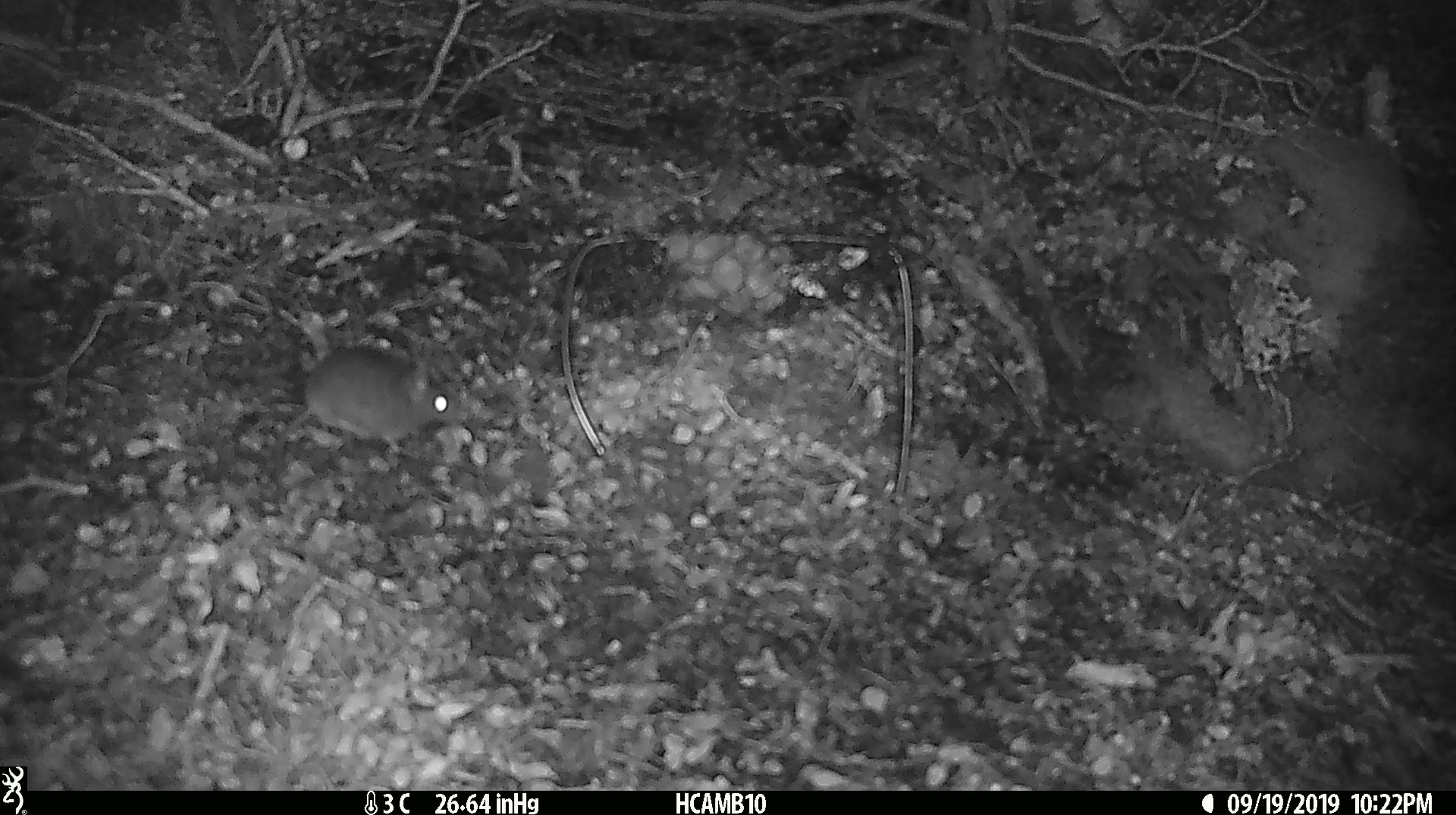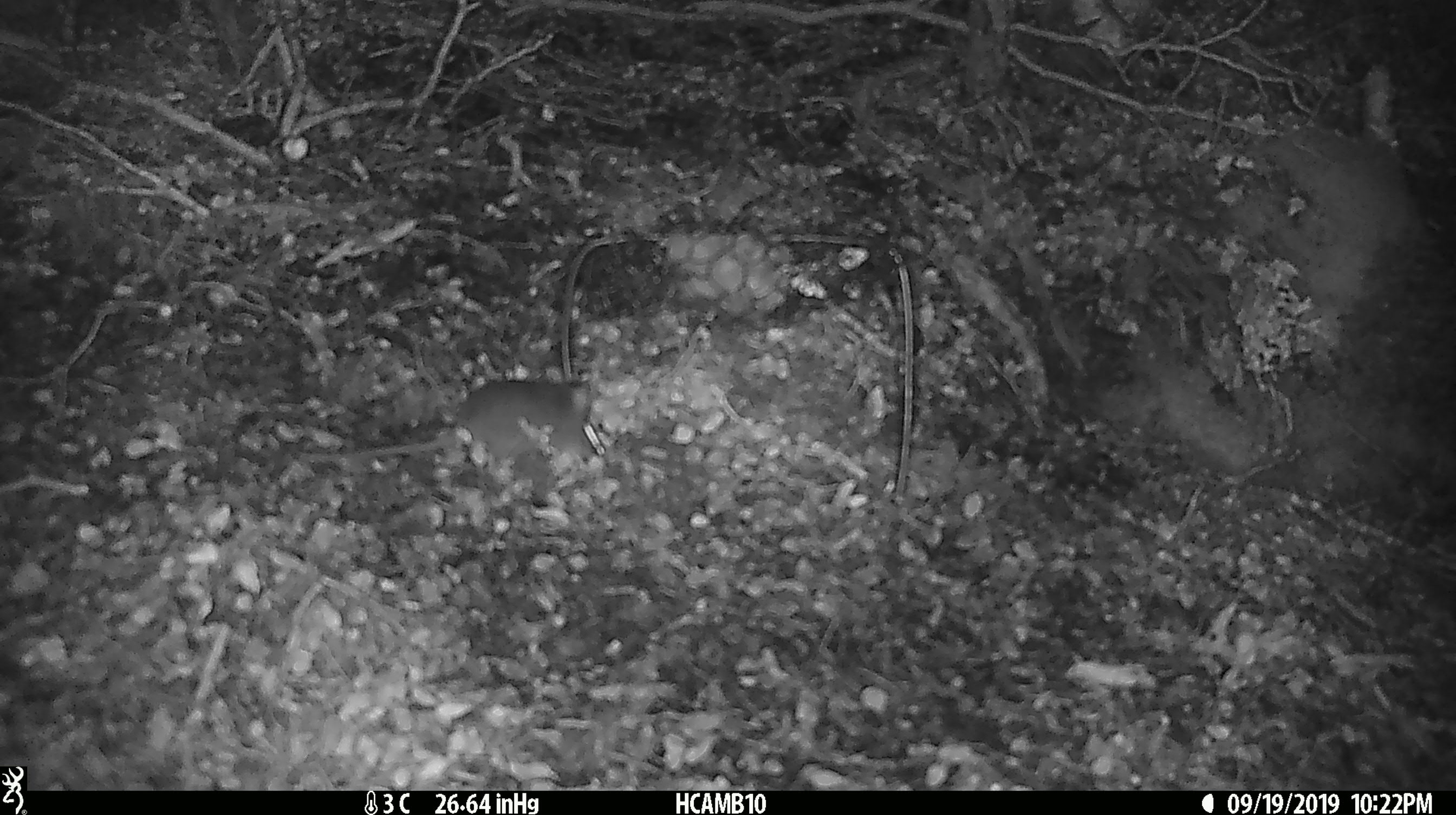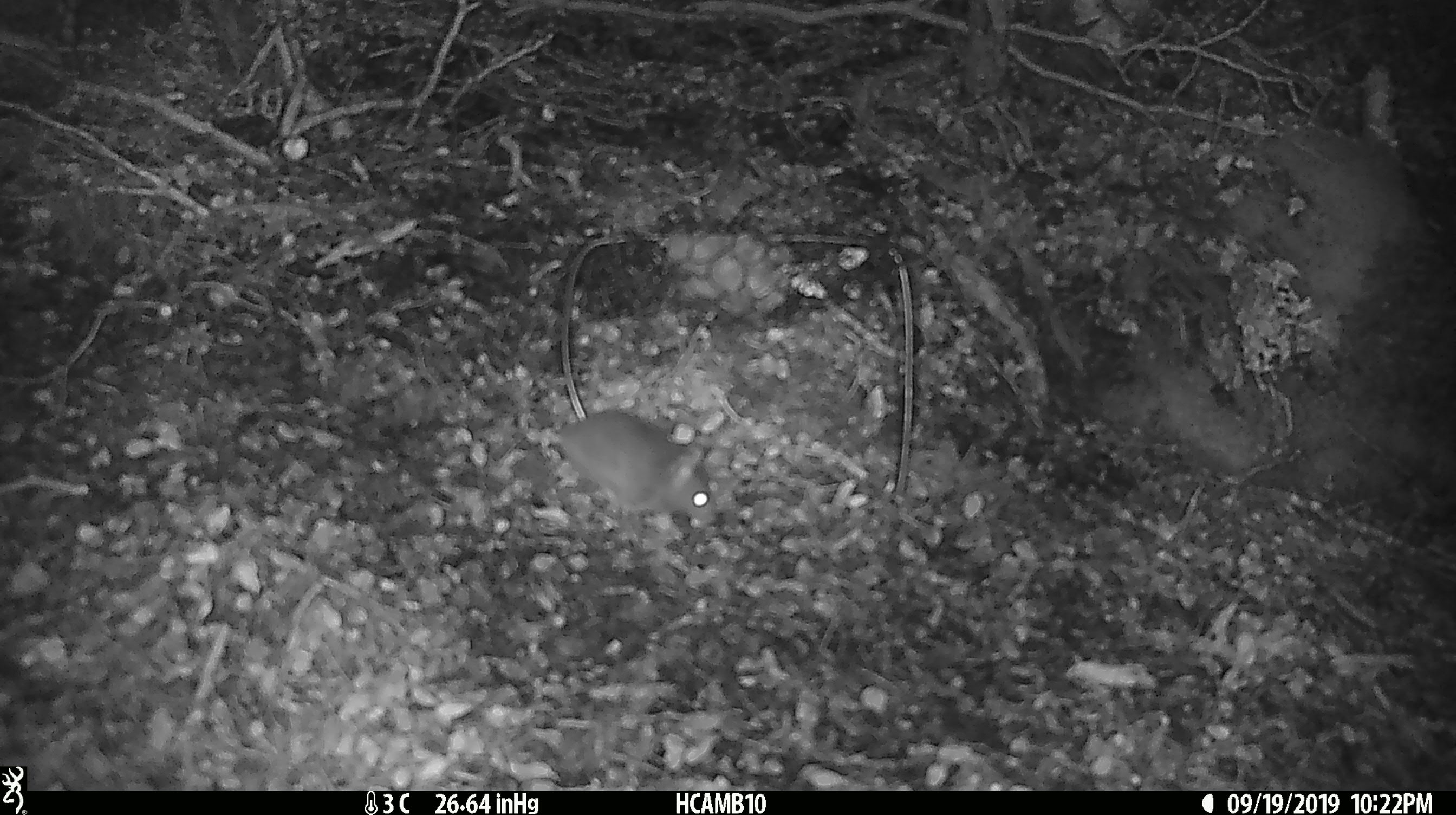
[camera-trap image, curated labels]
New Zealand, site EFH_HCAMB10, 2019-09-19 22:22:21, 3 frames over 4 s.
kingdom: Animalia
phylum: Chordata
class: Mammalia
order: Rodentia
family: Muridae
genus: Mus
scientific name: Mus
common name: mouse